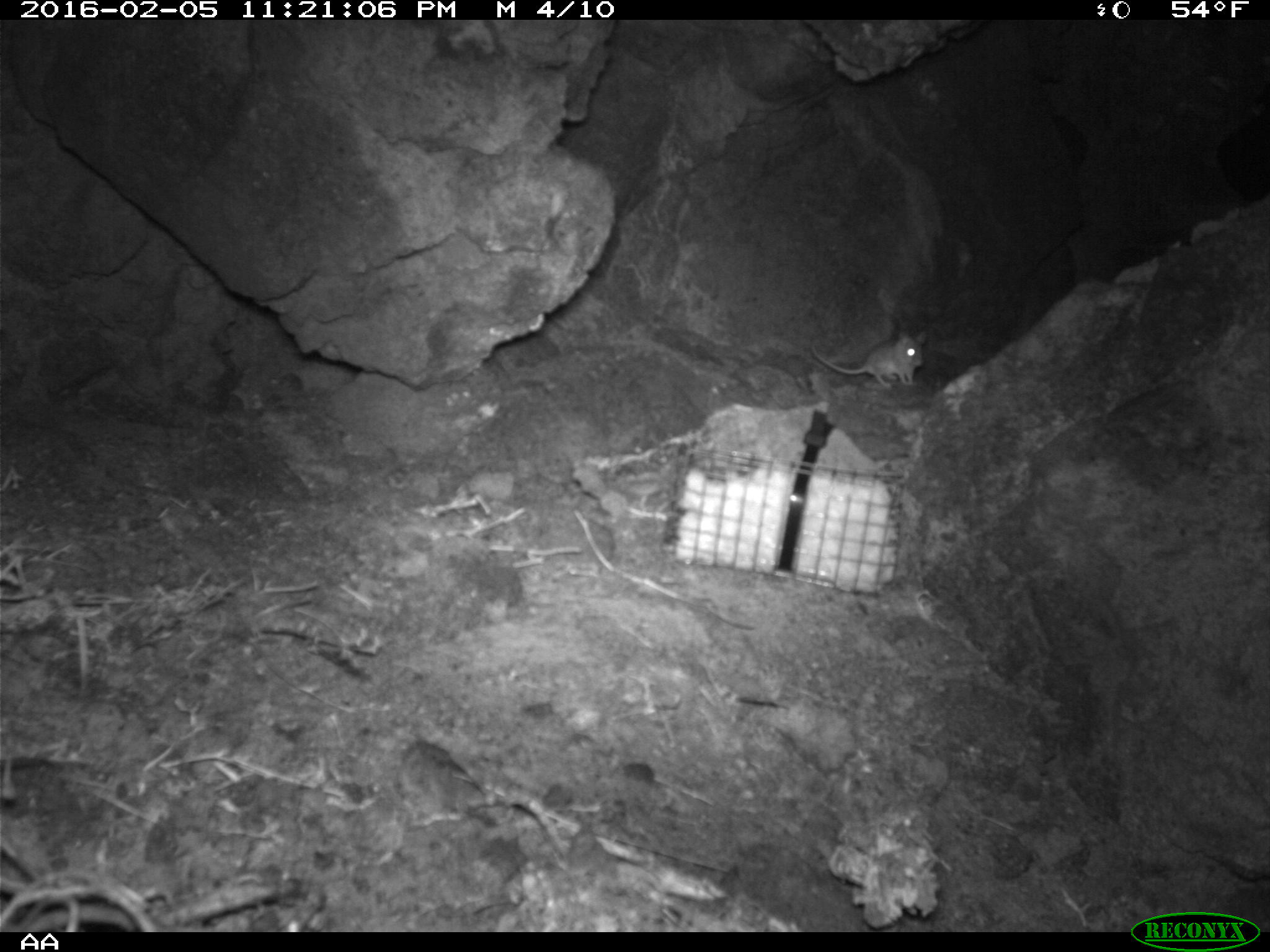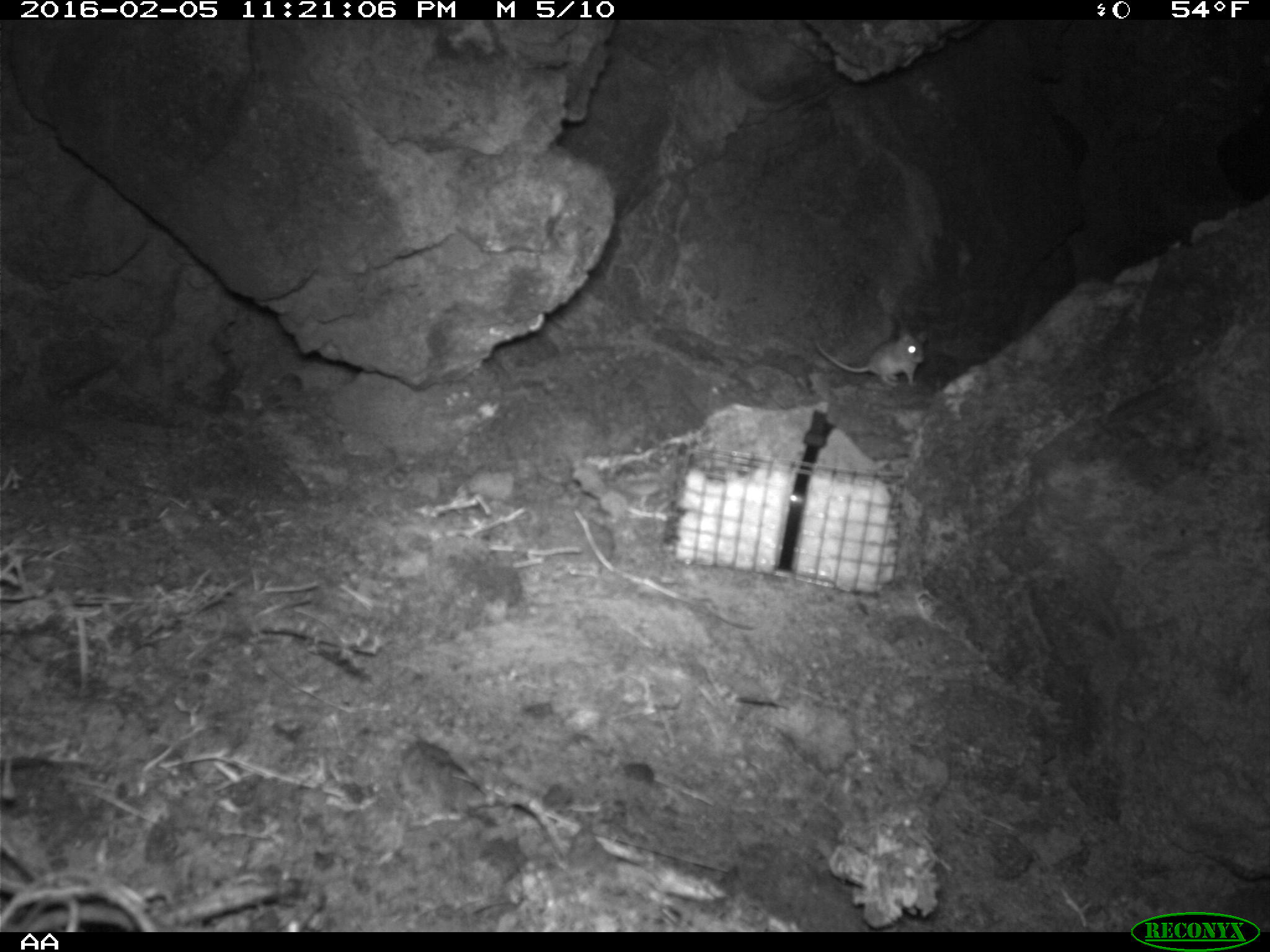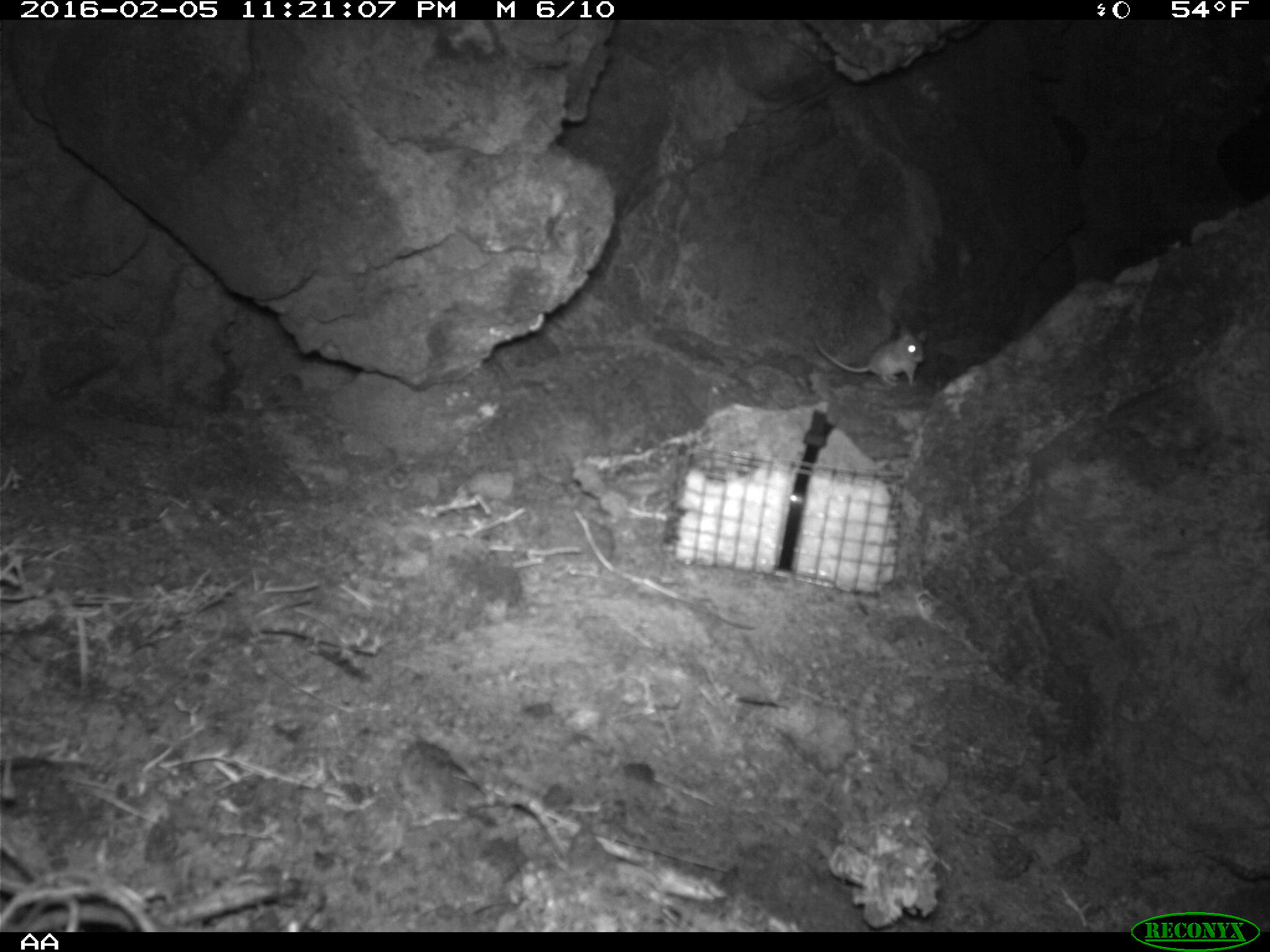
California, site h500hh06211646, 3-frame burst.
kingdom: Animalia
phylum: Chordata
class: Mammalia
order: Rodentia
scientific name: Rodentia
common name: rodent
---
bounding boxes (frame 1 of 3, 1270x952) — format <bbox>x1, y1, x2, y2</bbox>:
rodent: <bbox>809, 326, 927, 390</bbox>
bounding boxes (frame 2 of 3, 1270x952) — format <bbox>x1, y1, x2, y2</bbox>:
rodent: <bbox>806, 325, 927, 386</bbox>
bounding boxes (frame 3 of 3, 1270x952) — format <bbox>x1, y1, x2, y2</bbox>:
rodent: <bbox>813, 321, 927, 388</bbox>